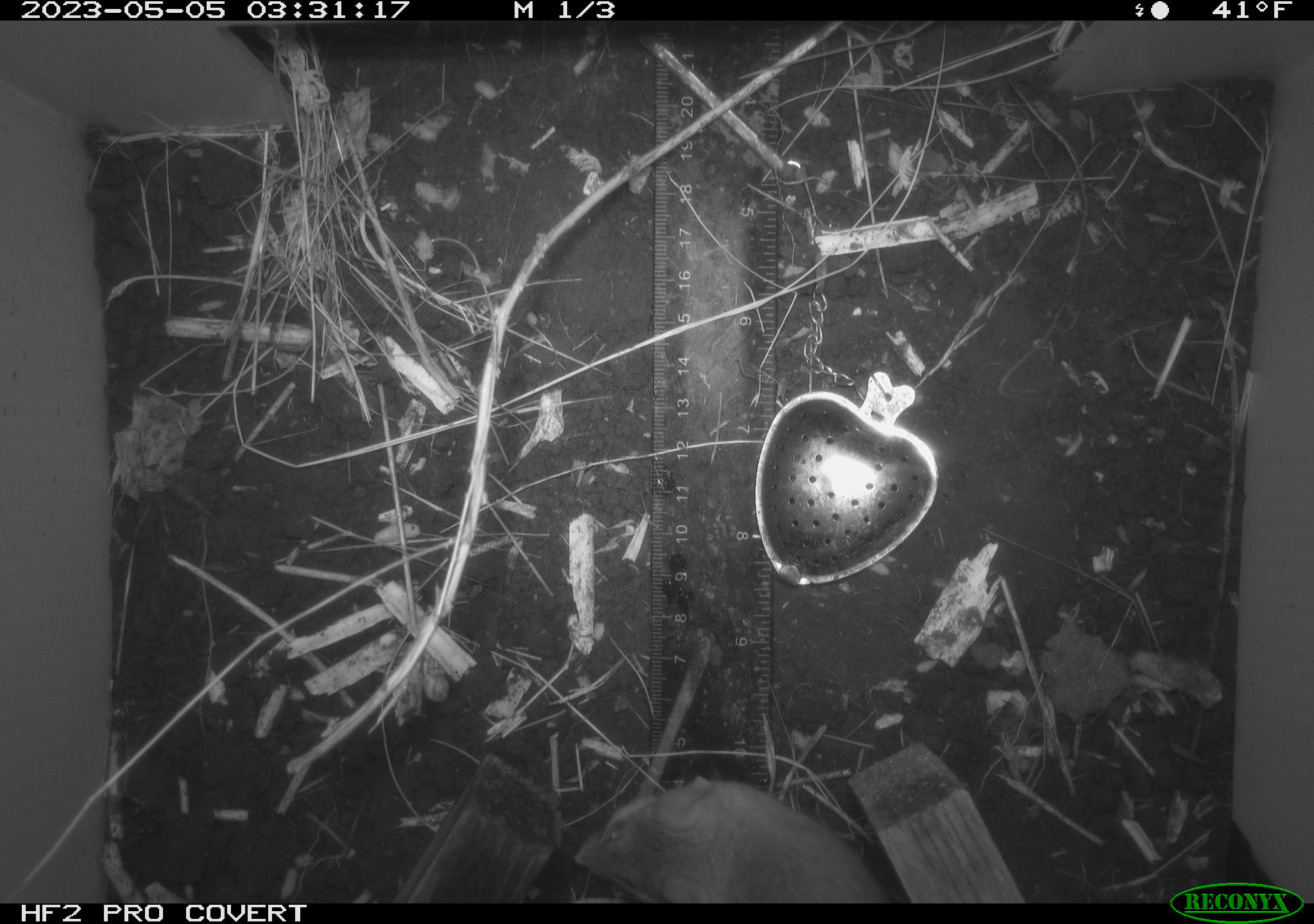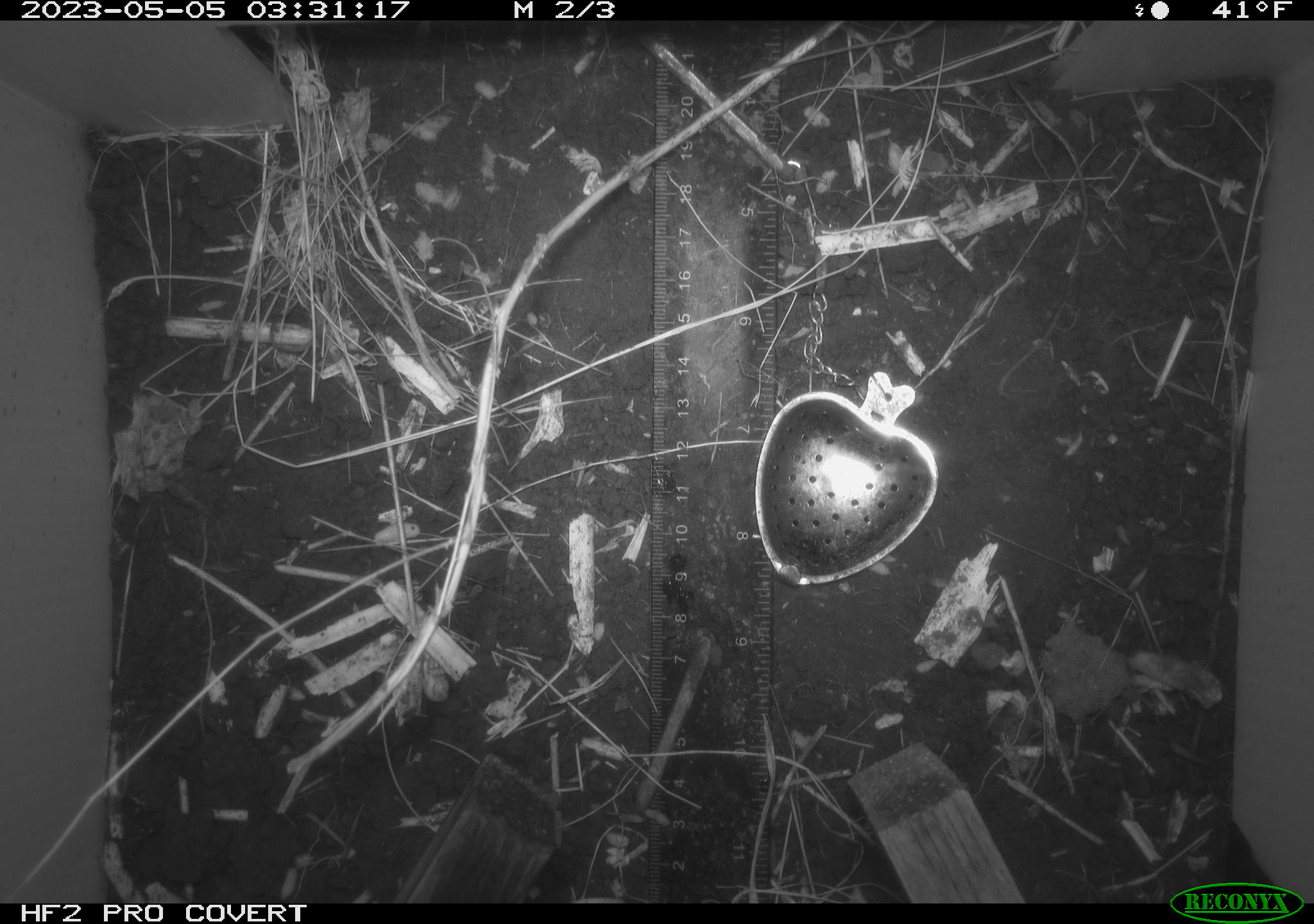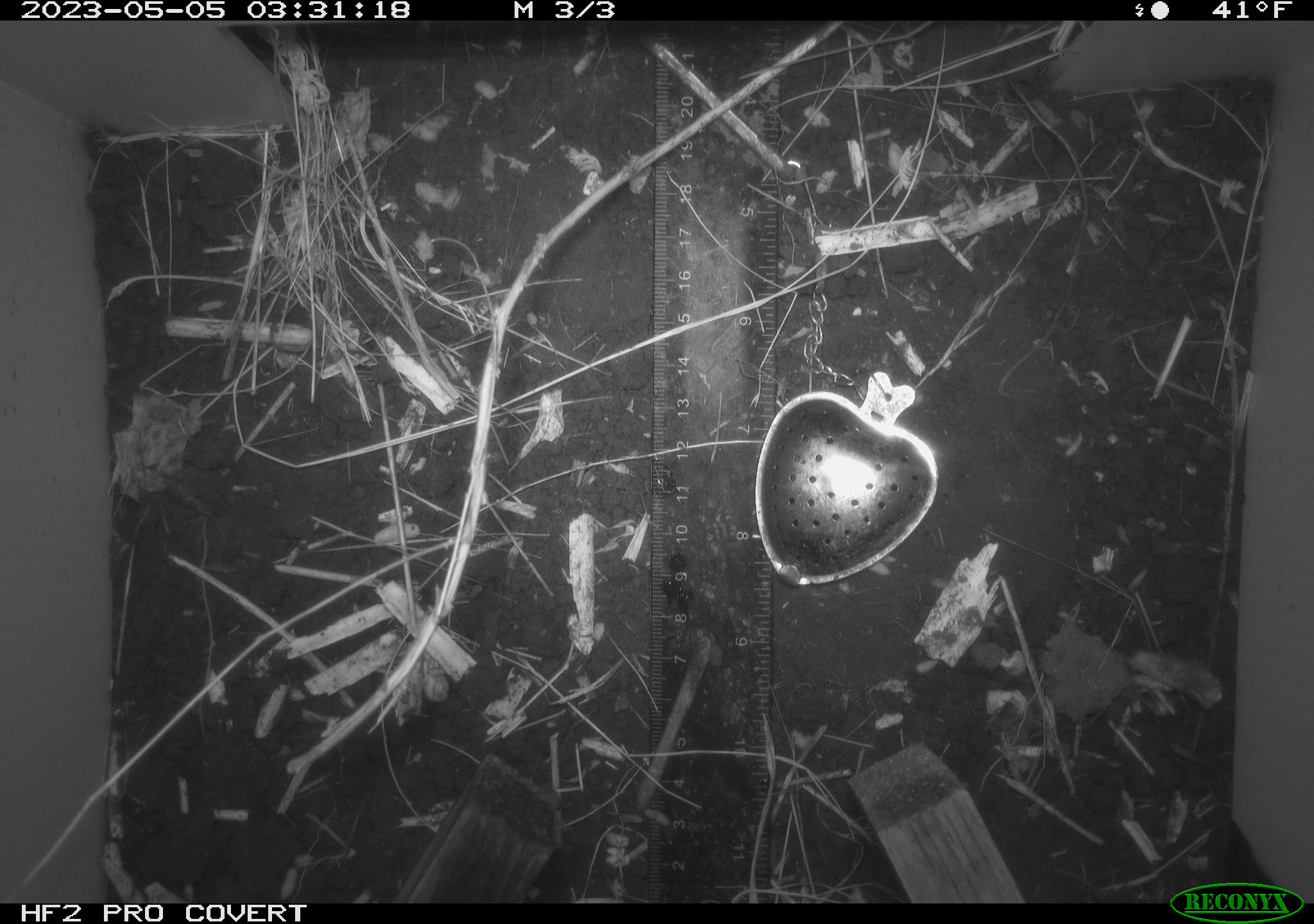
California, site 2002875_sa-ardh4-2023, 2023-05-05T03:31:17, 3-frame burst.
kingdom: Animalia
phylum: Chordata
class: Mammalia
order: Rodentia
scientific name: Rodentia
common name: mouse species